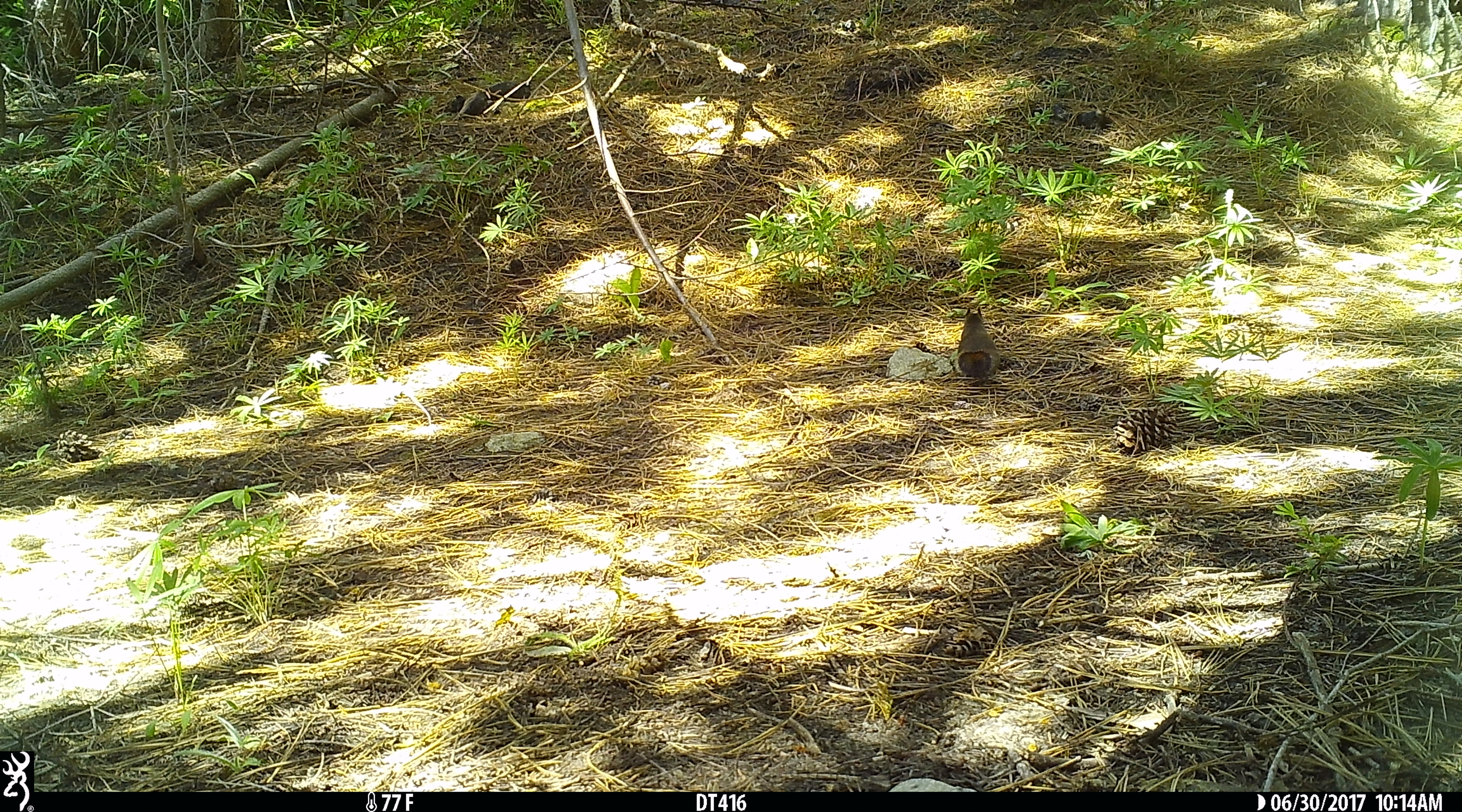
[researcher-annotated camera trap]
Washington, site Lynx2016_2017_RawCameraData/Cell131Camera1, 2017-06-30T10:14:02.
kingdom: Animalia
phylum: Chordata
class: Mammalia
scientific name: Mammalia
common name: small mammal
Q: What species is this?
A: Small mammal (Mammalia).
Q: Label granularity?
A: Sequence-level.